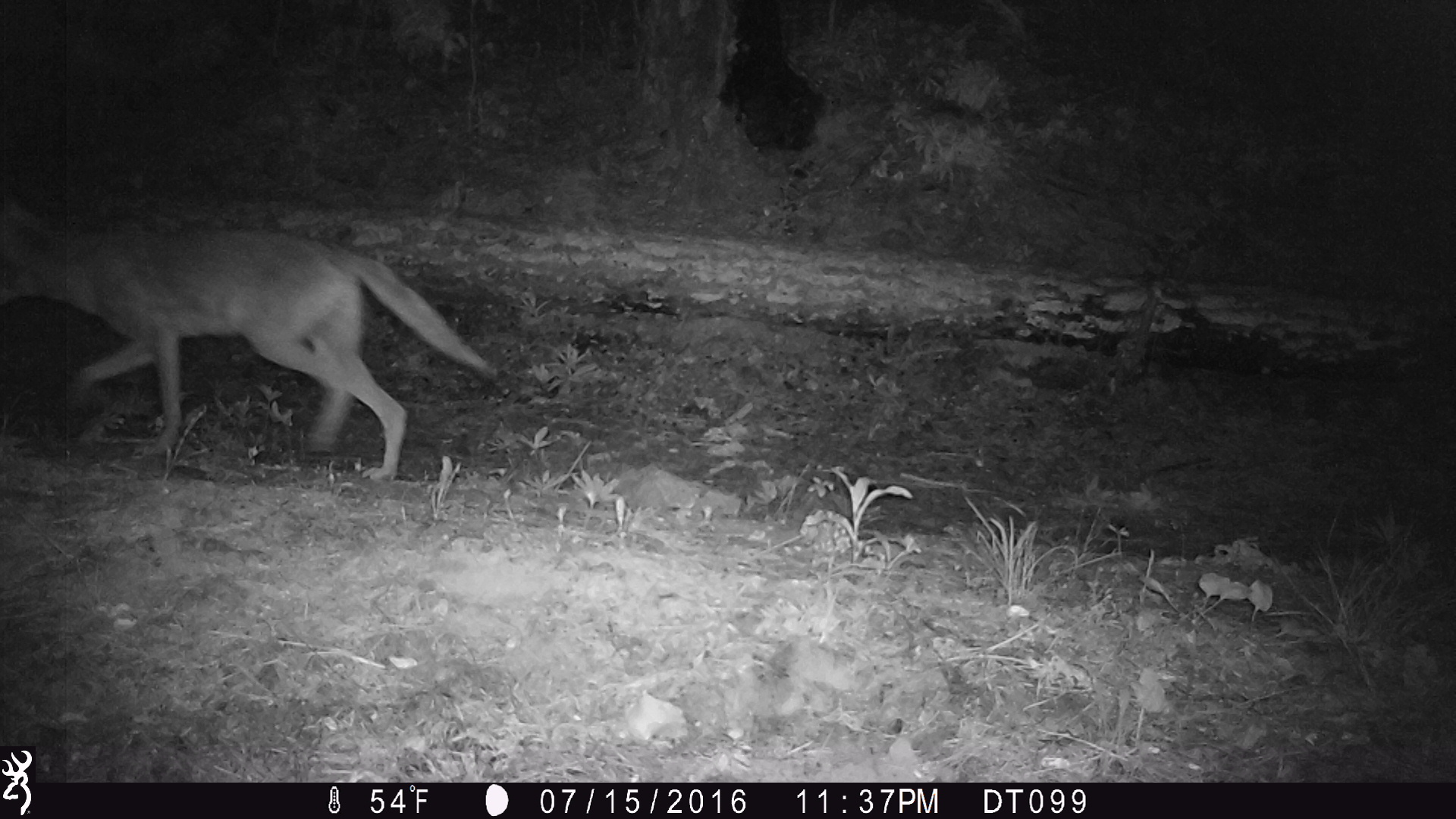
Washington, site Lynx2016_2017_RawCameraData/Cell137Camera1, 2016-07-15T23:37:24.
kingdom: Animalia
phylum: Chordata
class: Mammalia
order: Carnivora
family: Canidae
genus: Canis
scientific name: Canis latrans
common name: coyote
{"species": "Canis latrans (coyote)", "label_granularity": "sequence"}